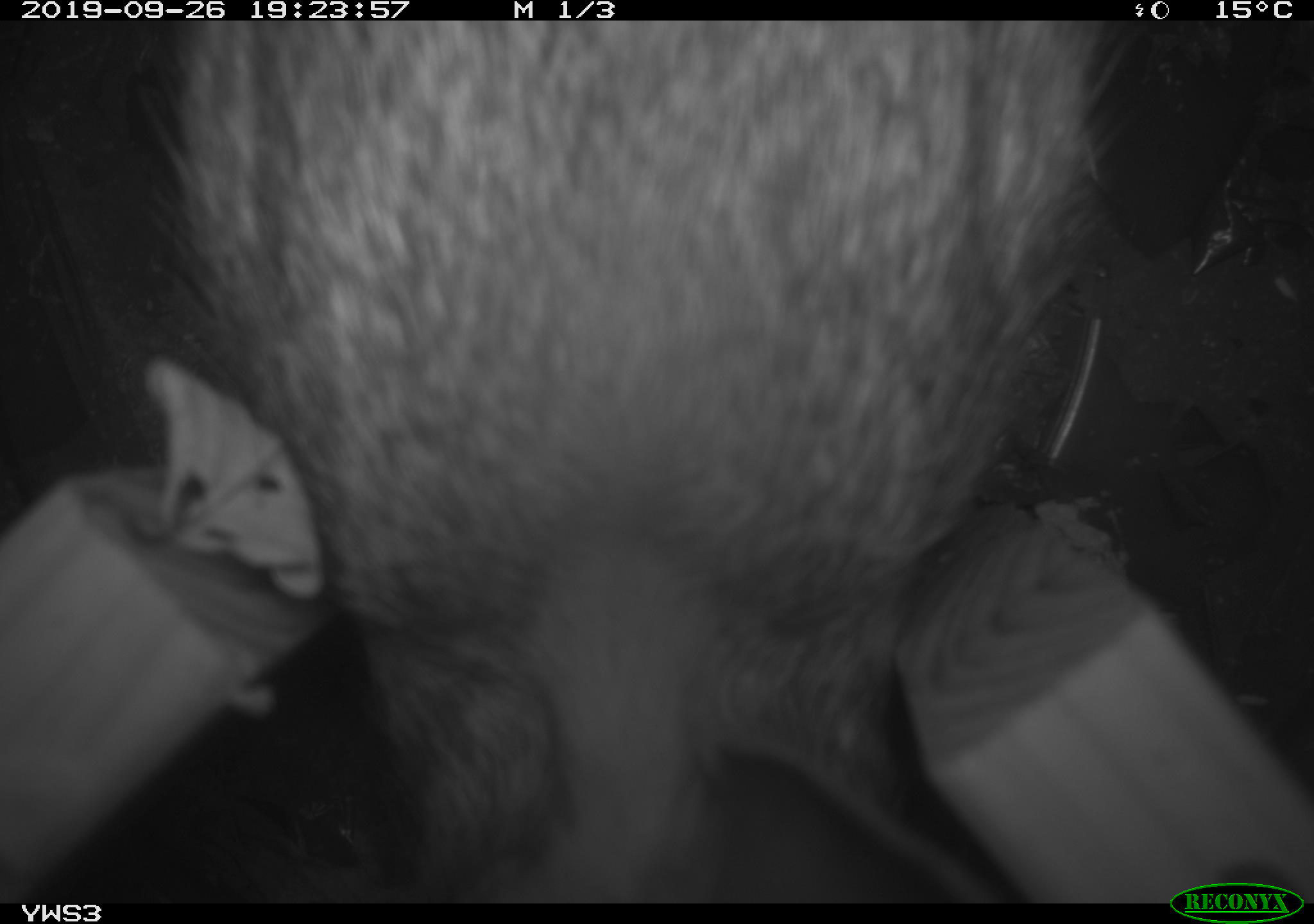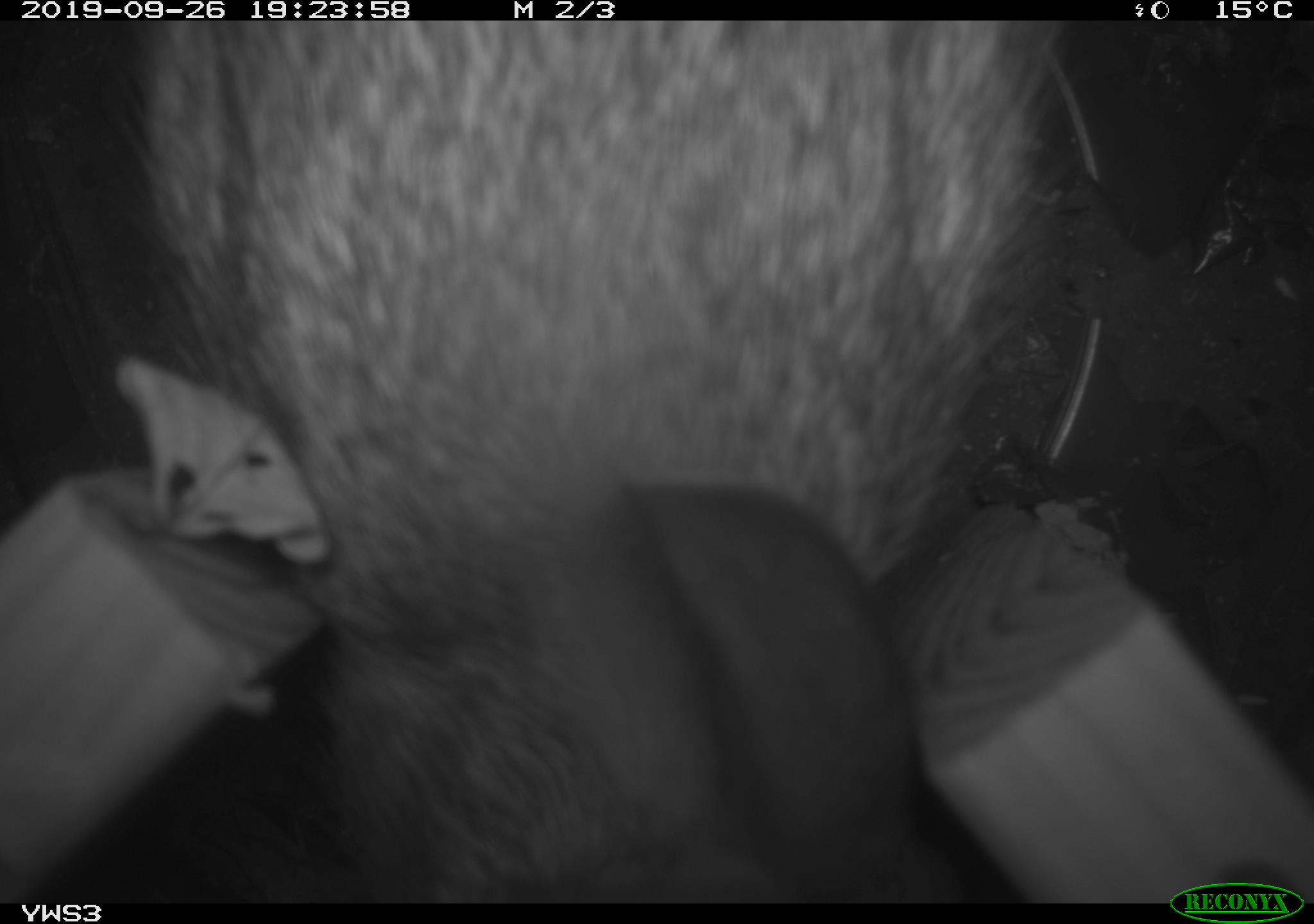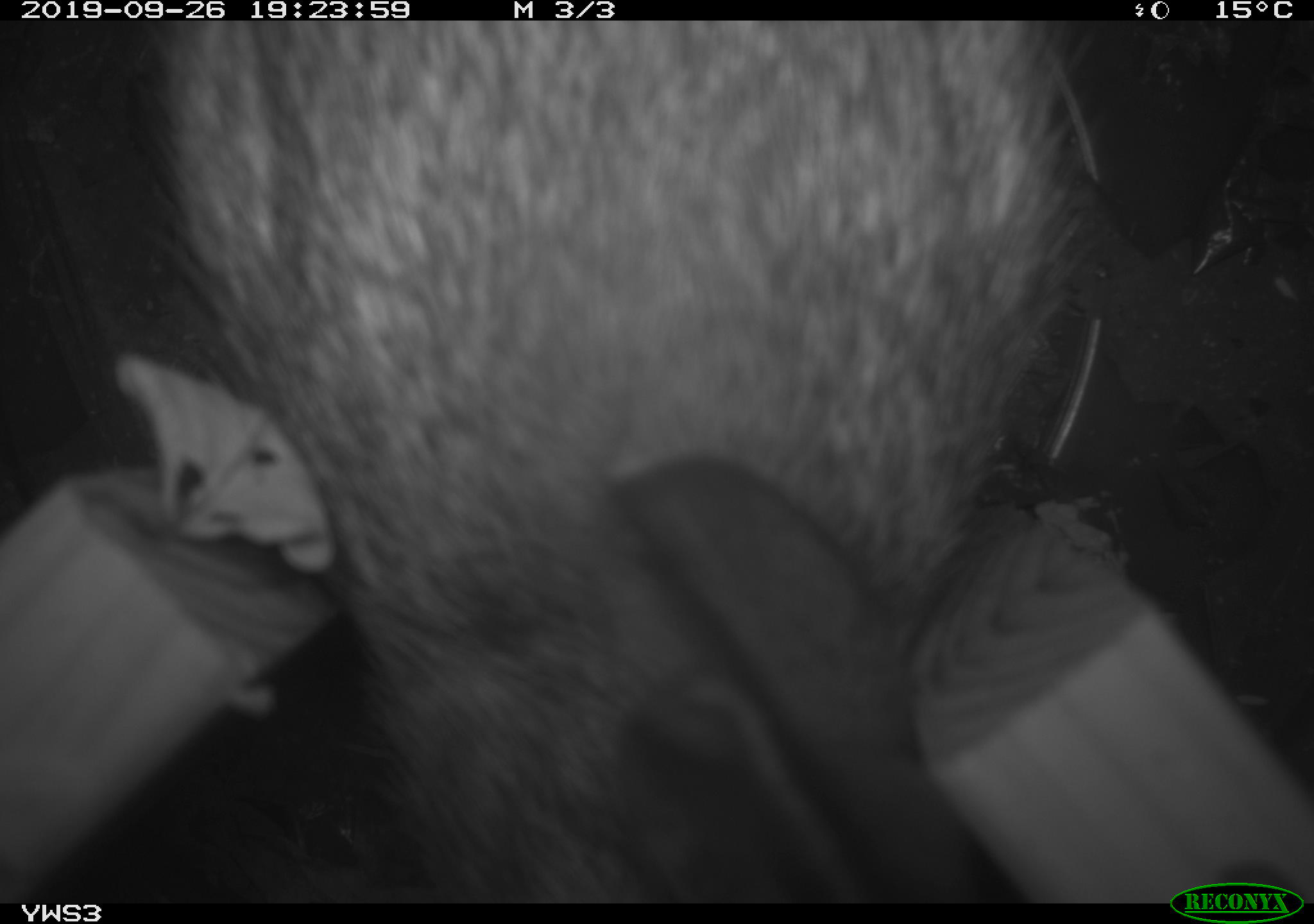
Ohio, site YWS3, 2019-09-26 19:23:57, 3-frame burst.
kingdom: Animalia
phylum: Chordata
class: Mammalia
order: Lagomorpha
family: Leporidae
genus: Sylvilagus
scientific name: Sylvilagus floridanus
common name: eastern cottontail